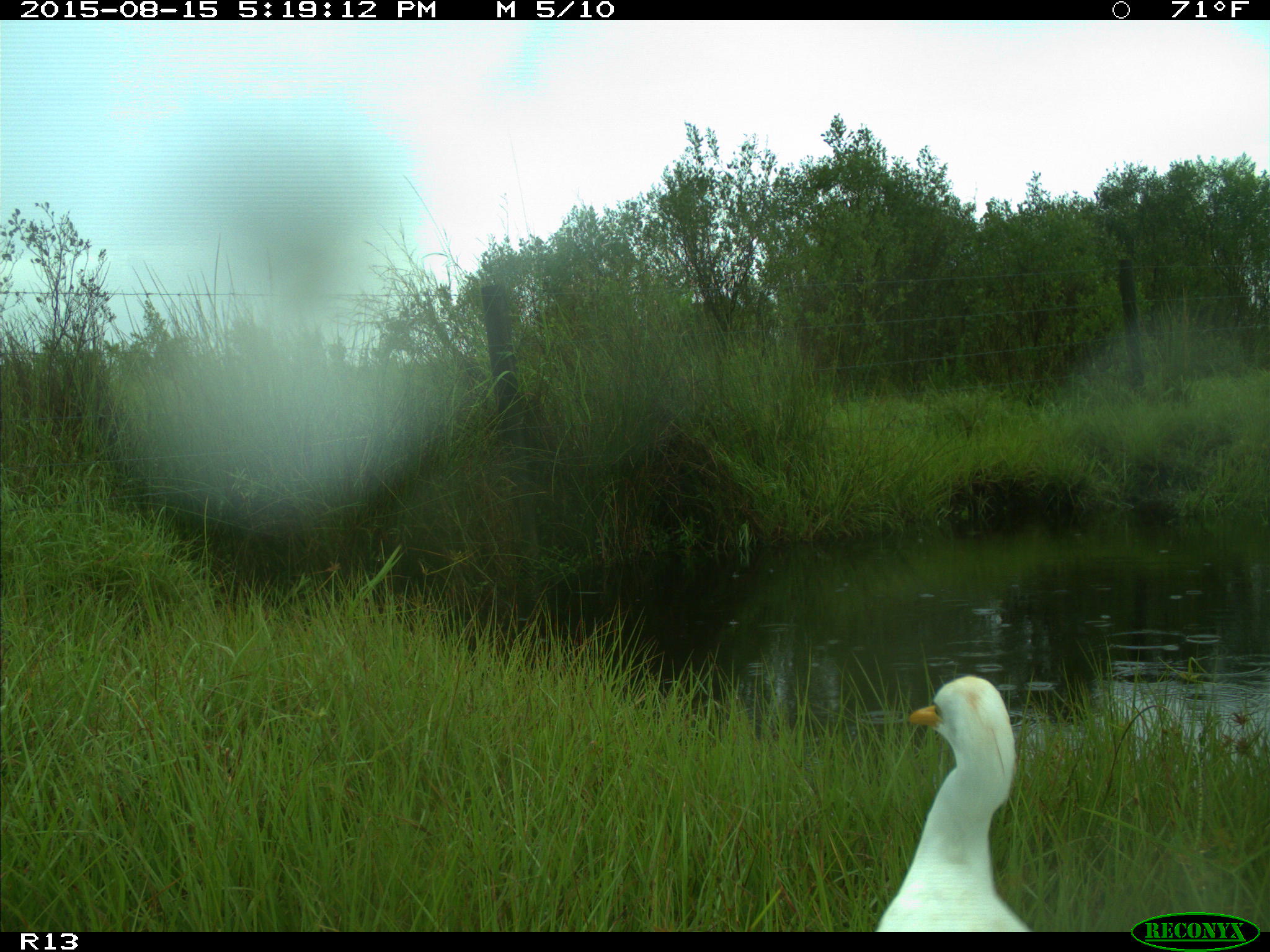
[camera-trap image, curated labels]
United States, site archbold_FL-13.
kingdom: Animalia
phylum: Chordata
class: Aves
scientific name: Aves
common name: birds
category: unidentified bird